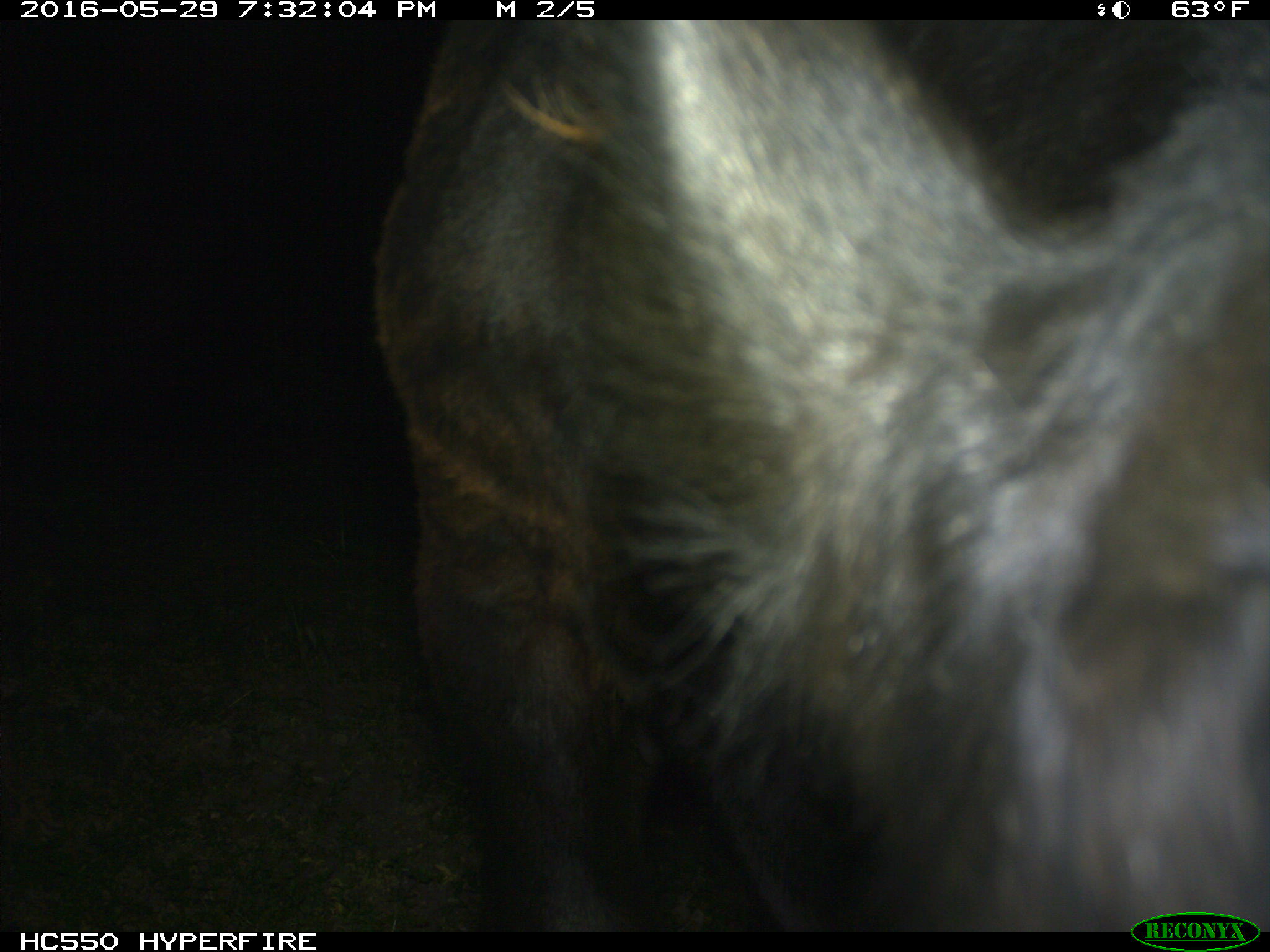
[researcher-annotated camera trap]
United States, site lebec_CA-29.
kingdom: Animalia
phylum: Chordata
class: Mammalia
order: Artiodactyla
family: Bovidae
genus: Bos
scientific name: Bos taurus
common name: domestic cow